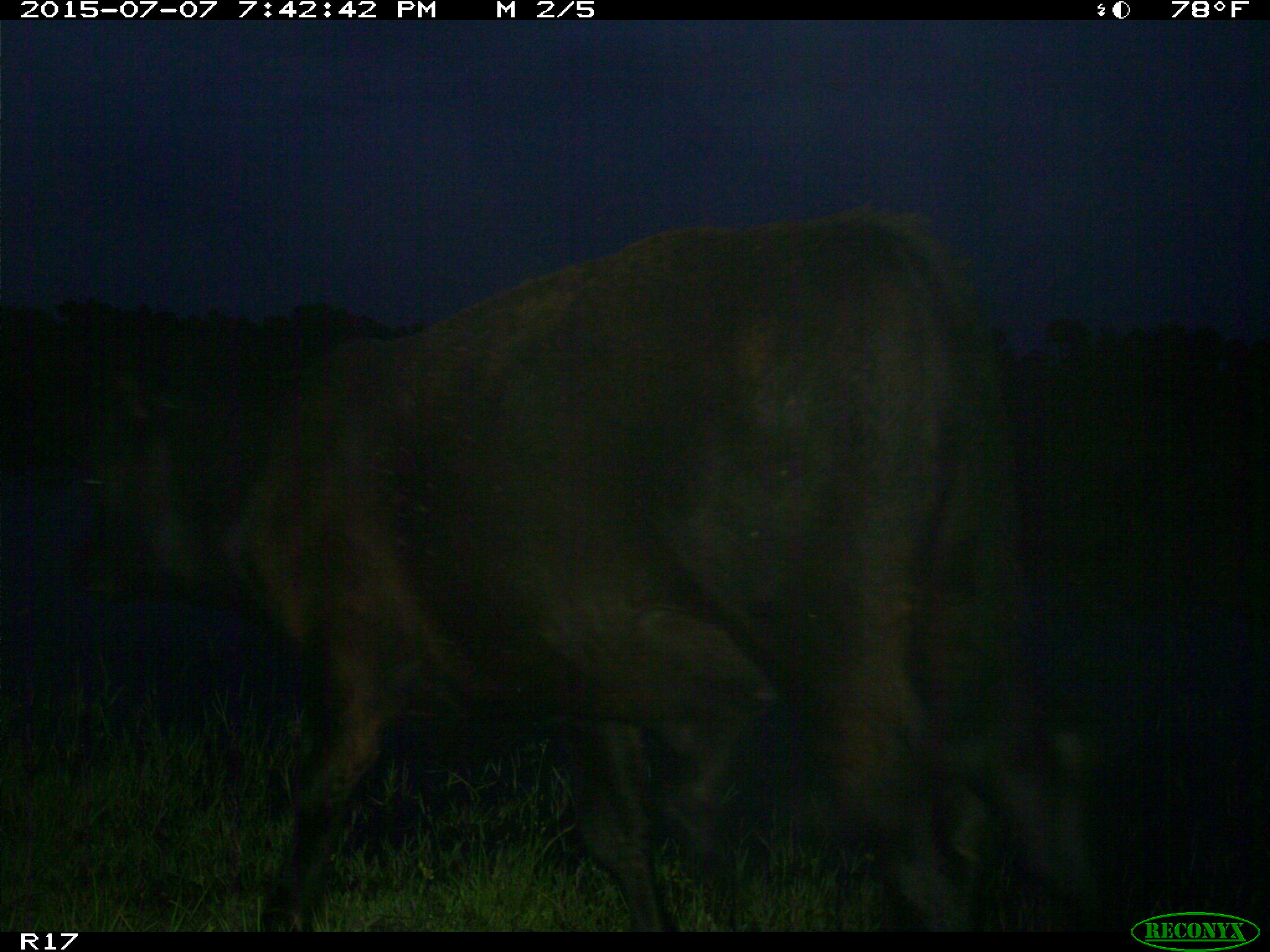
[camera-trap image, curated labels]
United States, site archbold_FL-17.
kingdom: Animalia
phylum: Chordata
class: Mammalia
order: Artiodactyla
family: Bovidae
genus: Bos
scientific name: Bos taurus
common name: domestic cow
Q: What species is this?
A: Bos taurus (domestic cow).